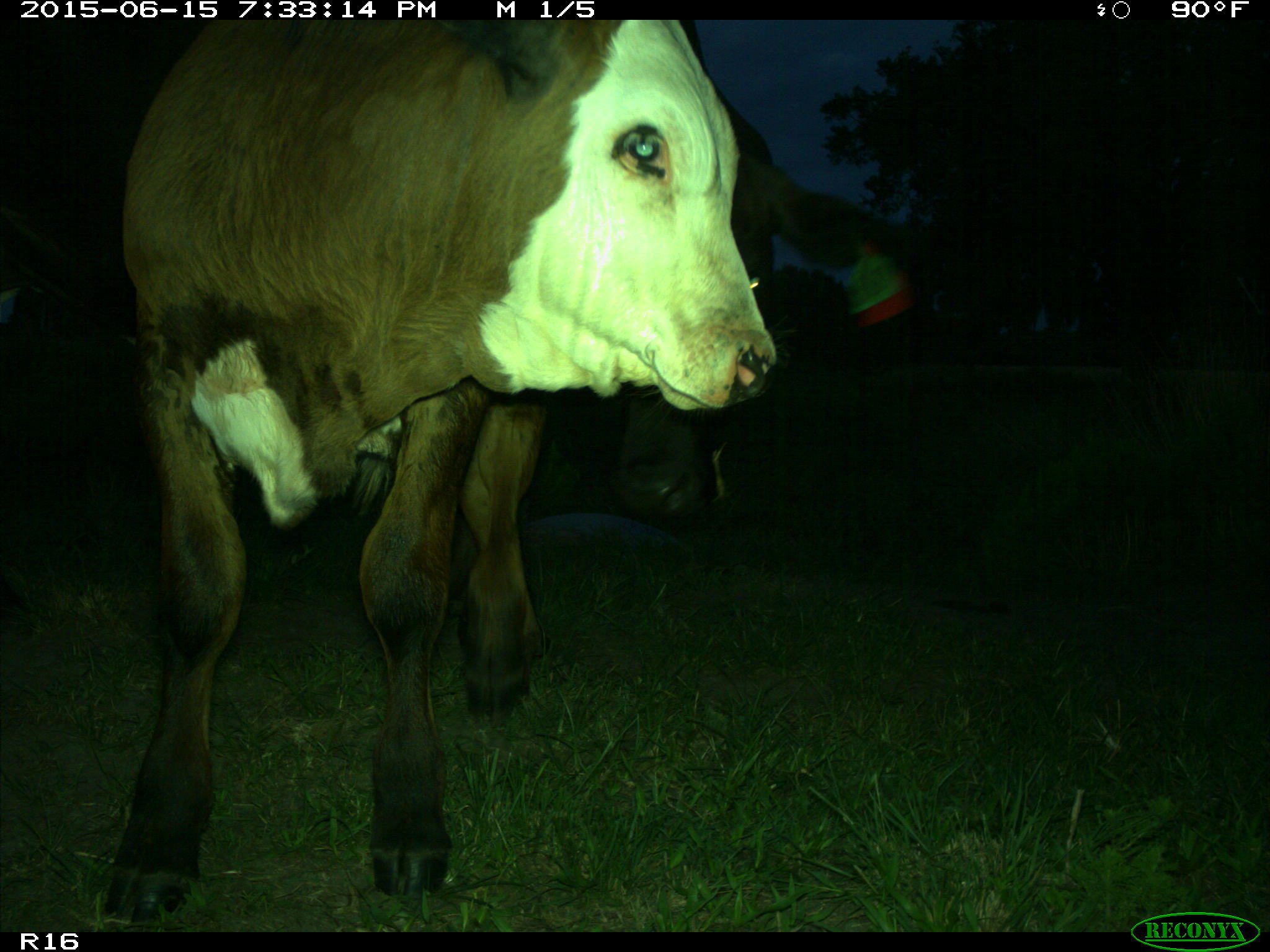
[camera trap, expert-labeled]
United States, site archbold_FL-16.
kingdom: Animalia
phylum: Chordata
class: Mammalia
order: Artiodactyla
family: Bovidae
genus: Bos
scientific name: Bos taurus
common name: domestic cow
Bos taurus (domestic cow).